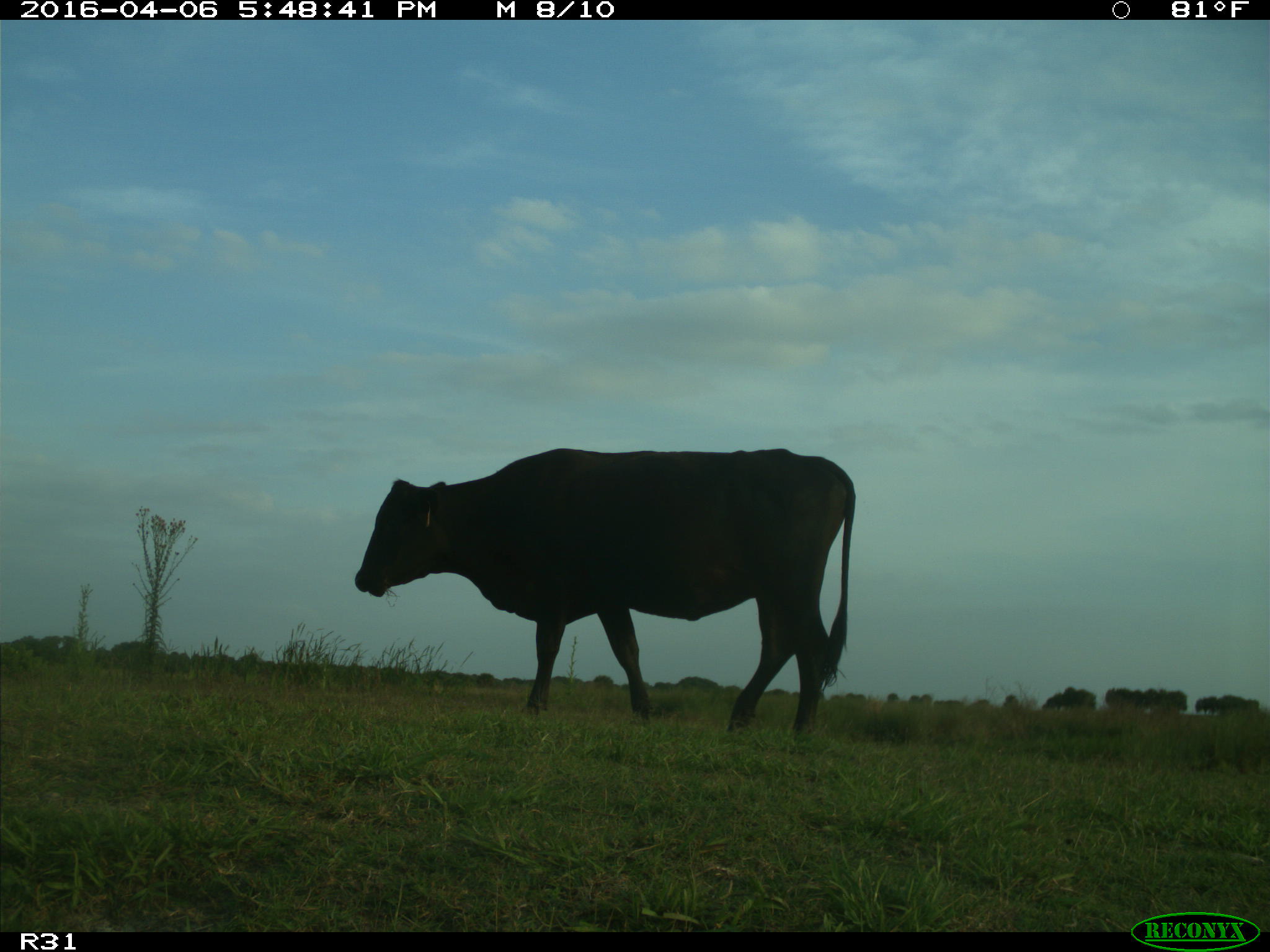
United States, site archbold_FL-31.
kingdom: Animalia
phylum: Chordata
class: Mammalia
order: Artiodactyla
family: Bovidae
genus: Bos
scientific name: Bos taurus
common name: domestic cow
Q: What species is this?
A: Bos taurus (domestic cow).